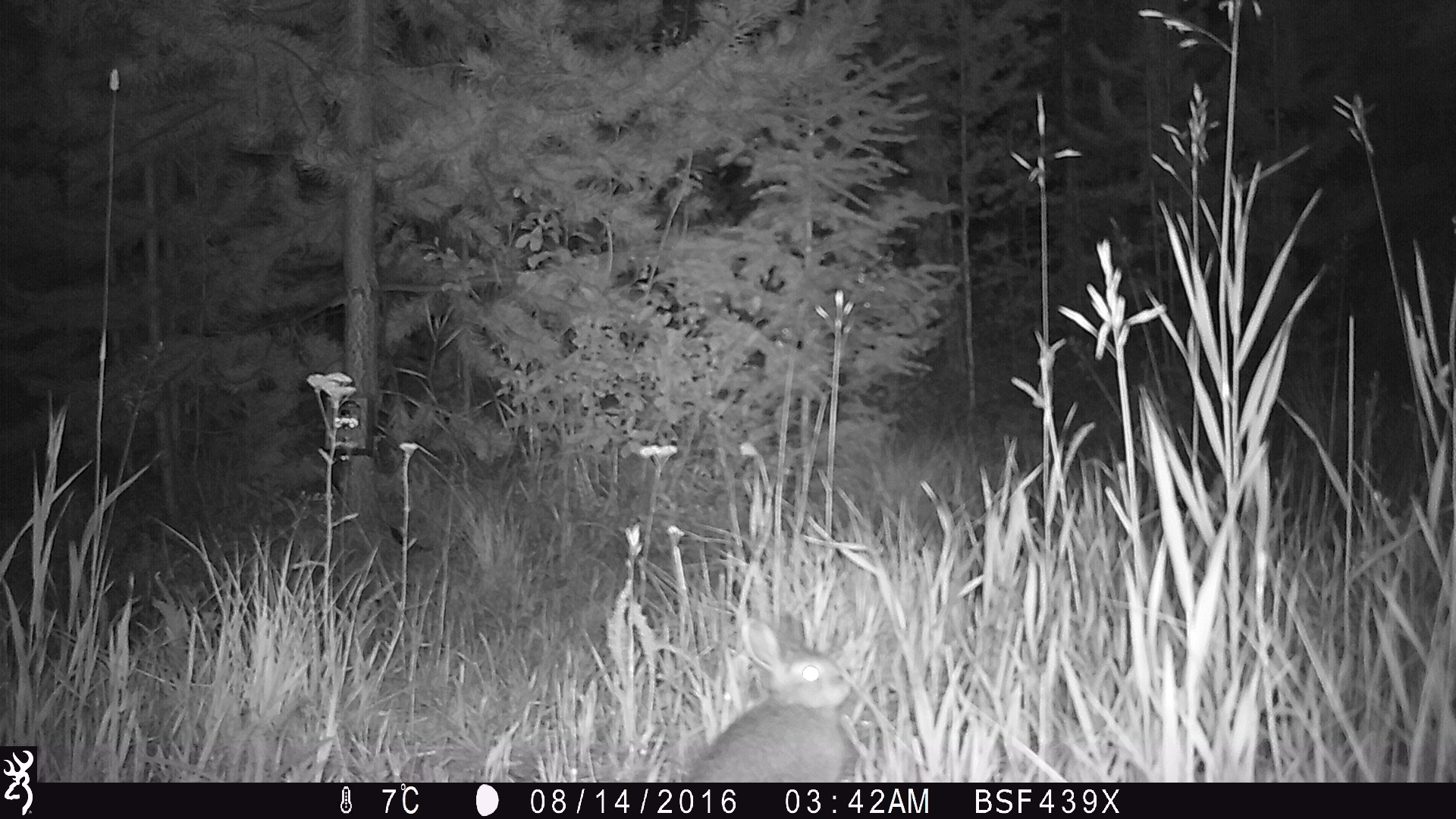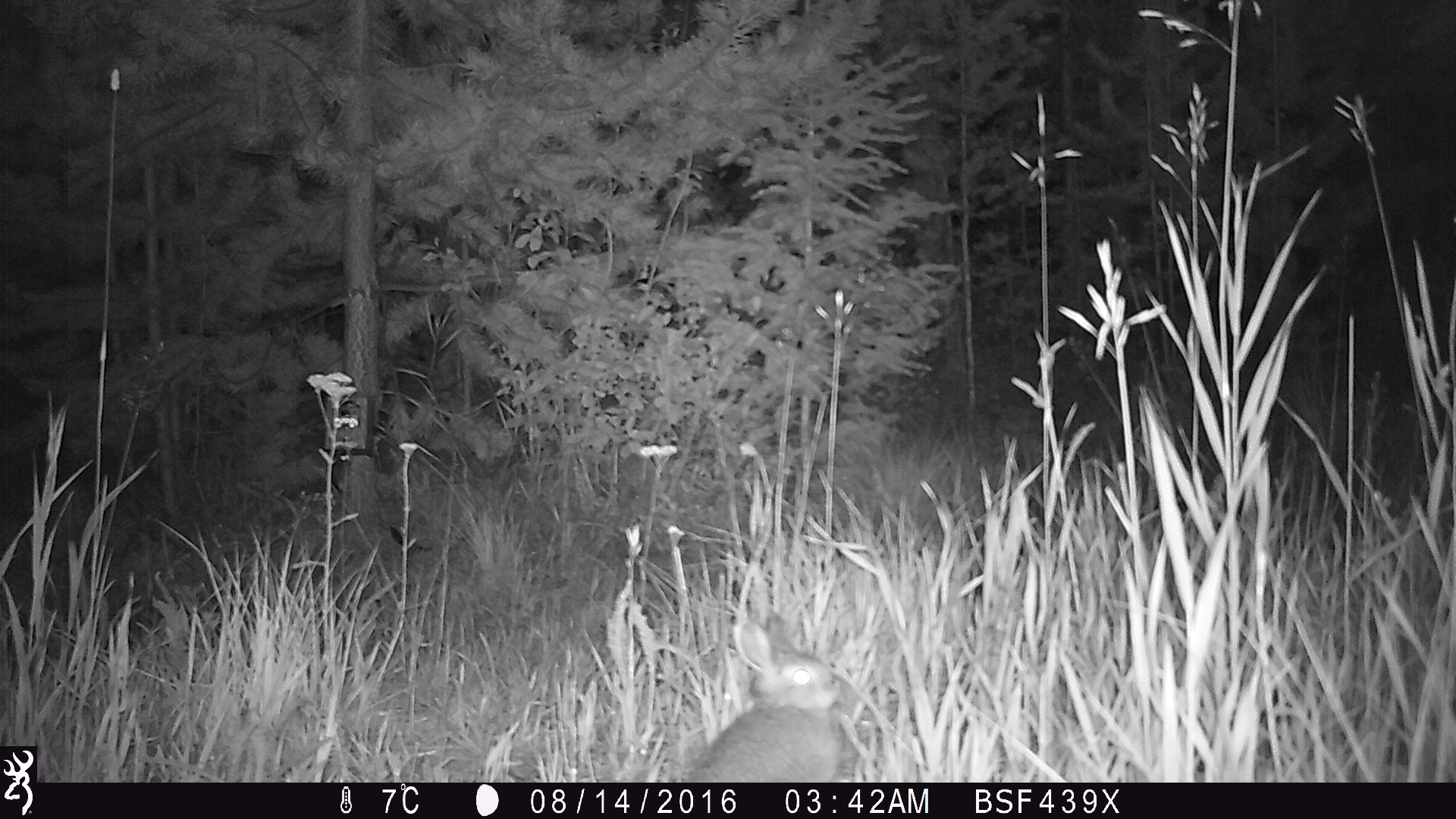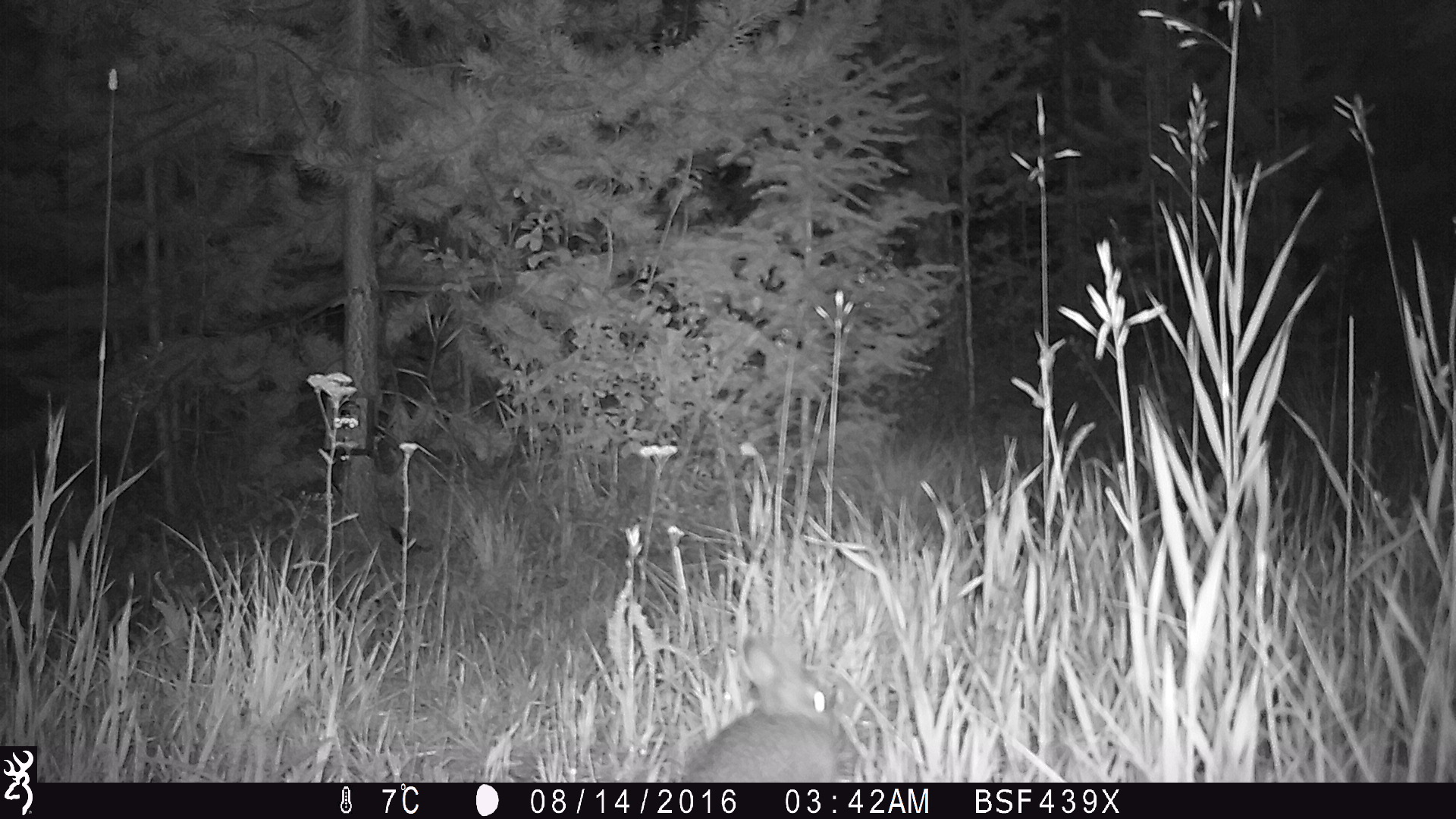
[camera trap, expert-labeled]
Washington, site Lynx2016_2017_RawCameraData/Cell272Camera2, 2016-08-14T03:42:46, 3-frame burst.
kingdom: Animalia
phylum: Chordata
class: Mammalia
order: Lagomorpha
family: Leporidae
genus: Lepus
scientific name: Lepus americanus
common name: snowshoe hare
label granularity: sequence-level